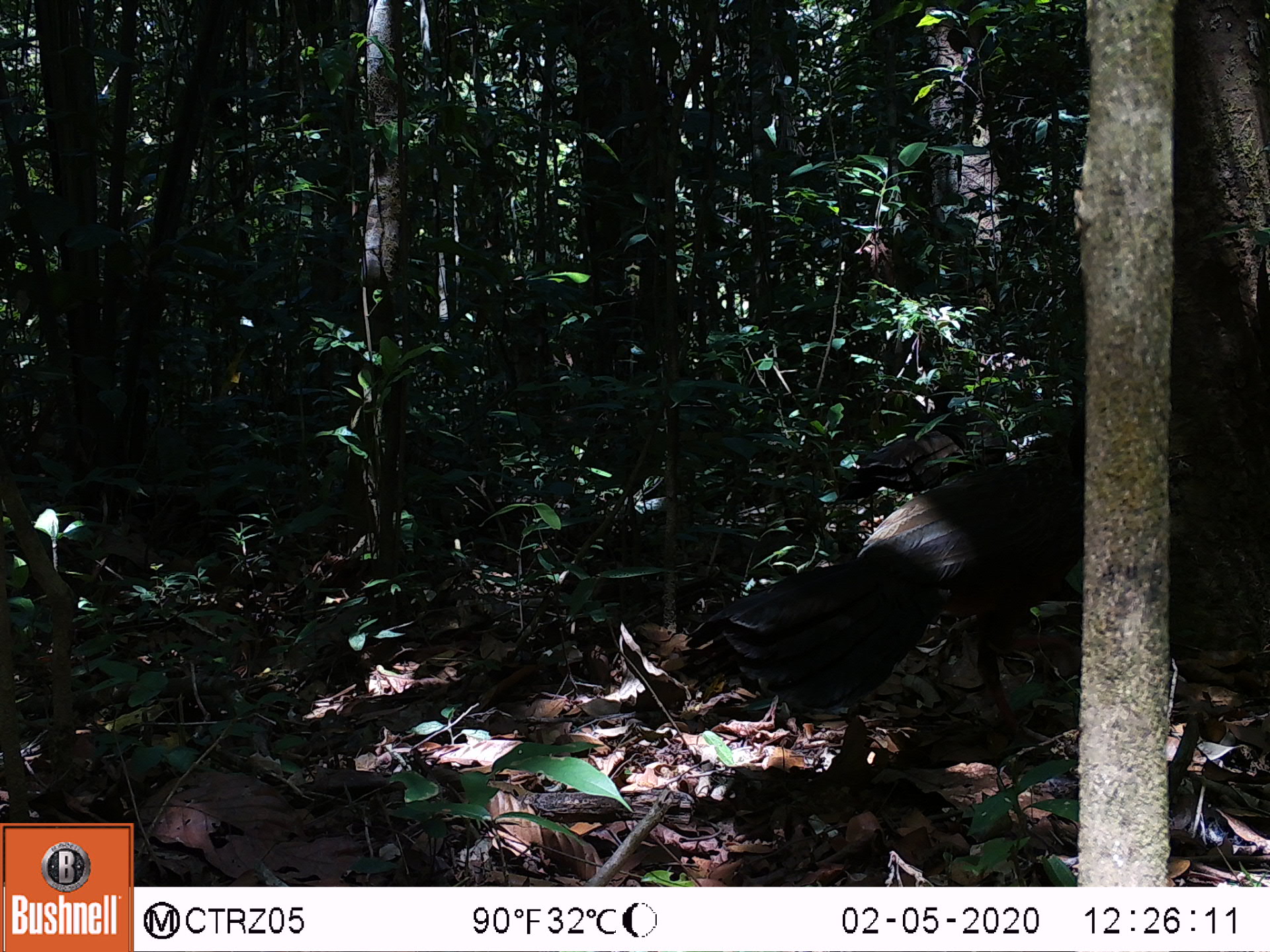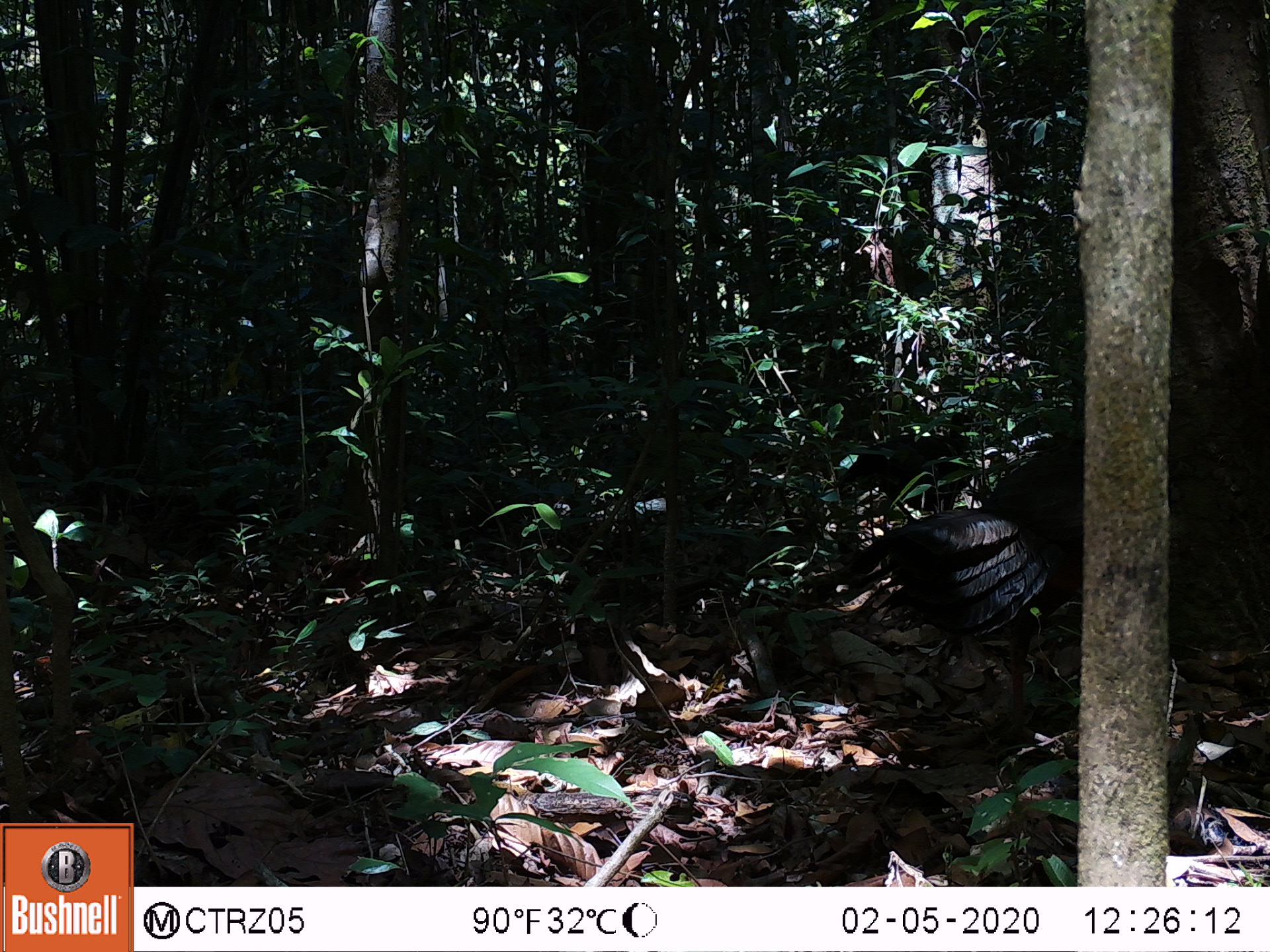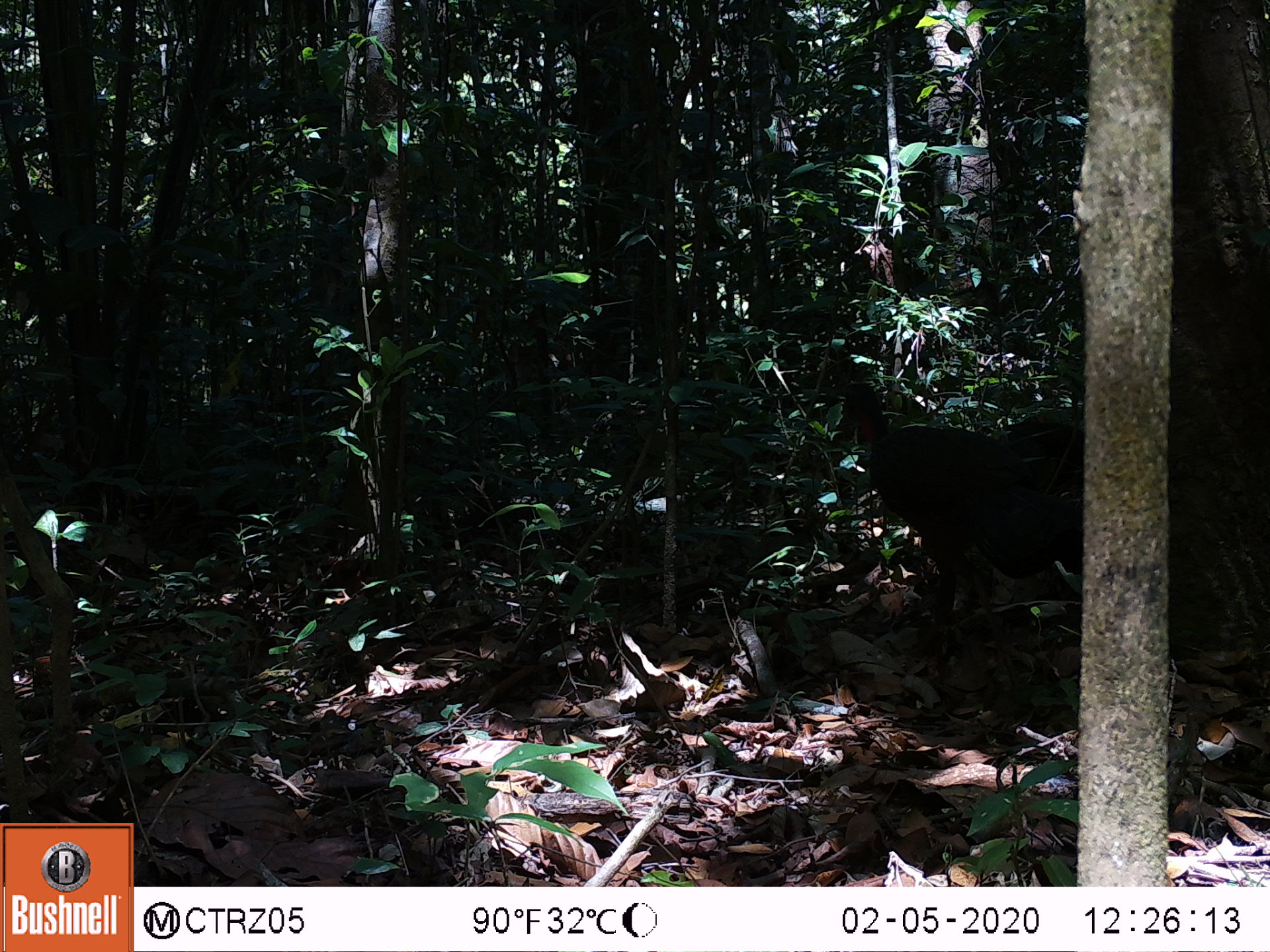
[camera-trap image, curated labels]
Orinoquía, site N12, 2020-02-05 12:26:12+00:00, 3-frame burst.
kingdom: Animalia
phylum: Chordata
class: Aves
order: Galliformes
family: Cracidae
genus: Penelope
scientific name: Penelope jacquacu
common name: spix's guan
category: spixs guan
Spixs guan (spix's guan) (Penelope jacquacu).